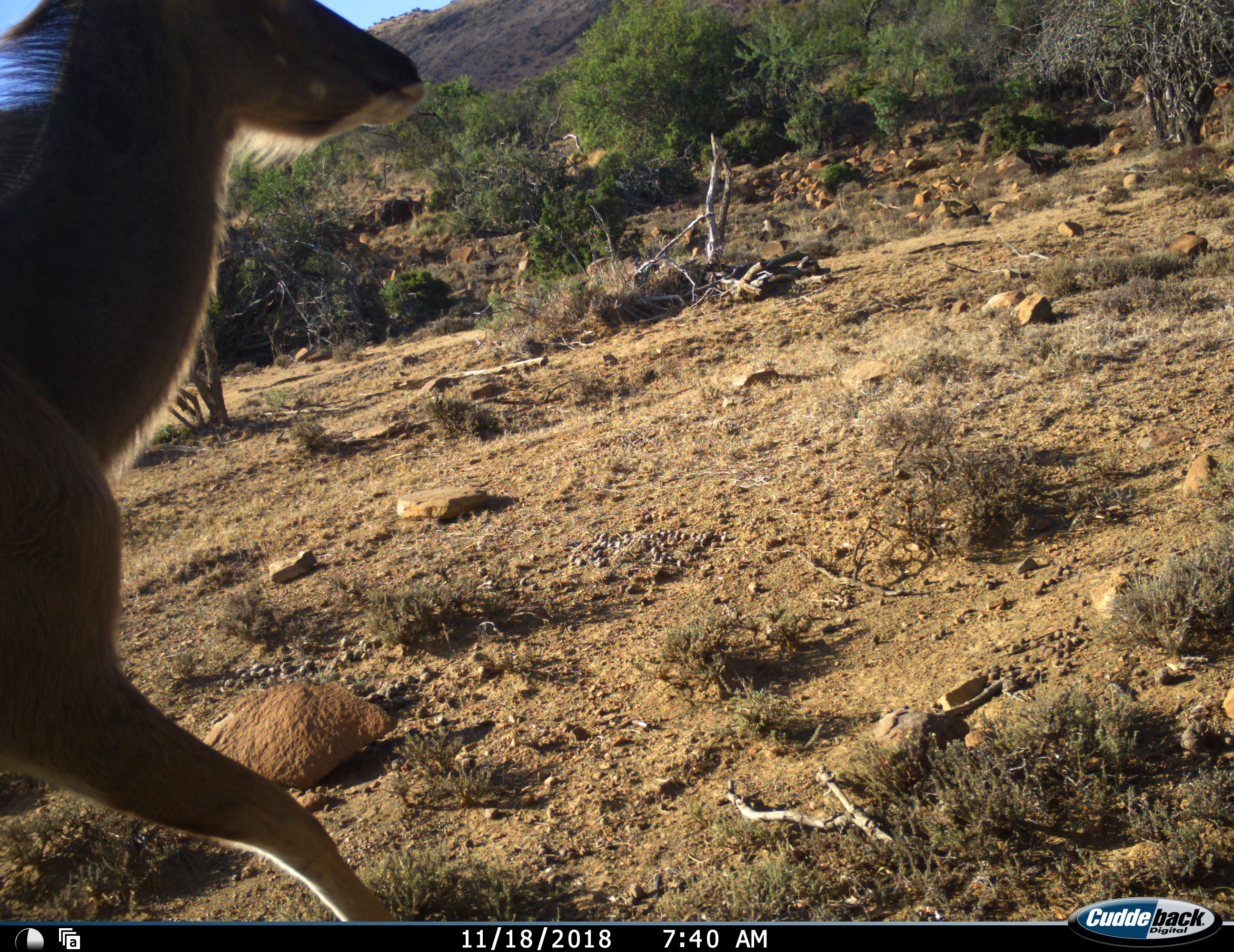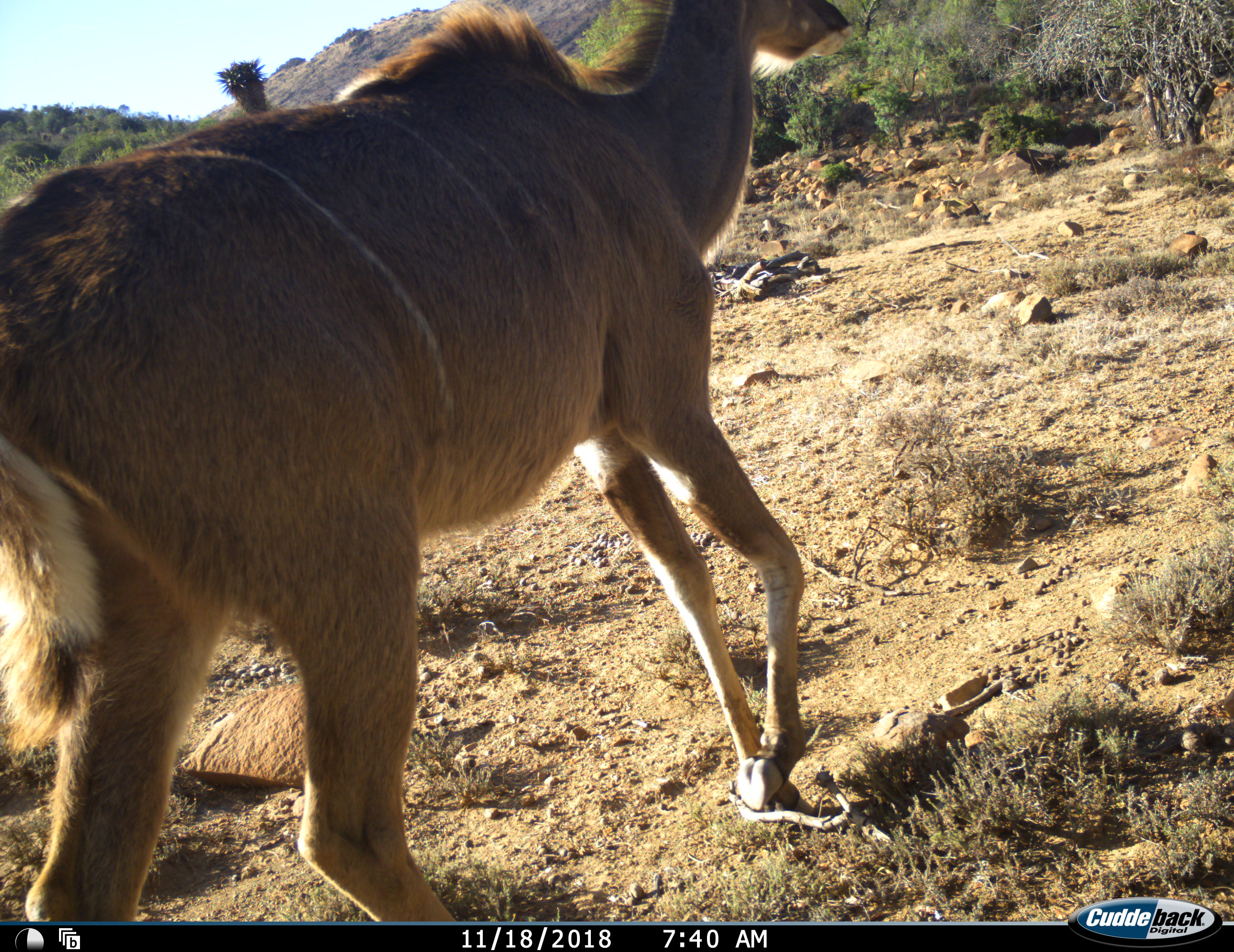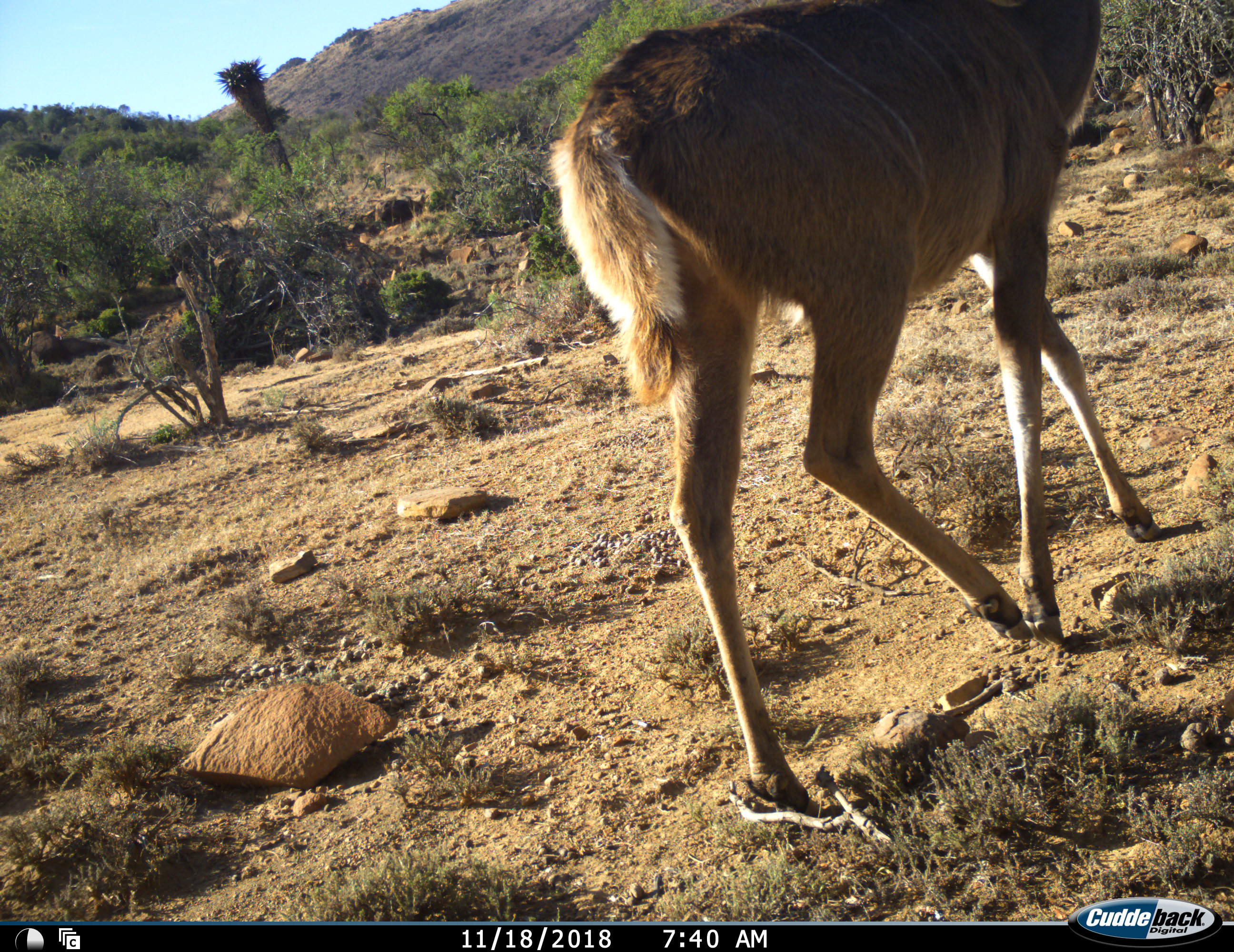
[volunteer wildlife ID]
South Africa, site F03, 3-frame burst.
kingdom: Animalia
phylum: Chordata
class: Mammalia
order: Artiodactyla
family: Bovidae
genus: Tragelaphus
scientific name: Tragelaphus strepsiceros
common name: greater kudu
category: kudu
Kudu (greater kudu) (Tragelaphus strepsiceros), count 1. Behavior (volunteer vote fractions): standing 0%, resting 0%, moving 100%, interacting 0%. Young present (vote fraction): 0%. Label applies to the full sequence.